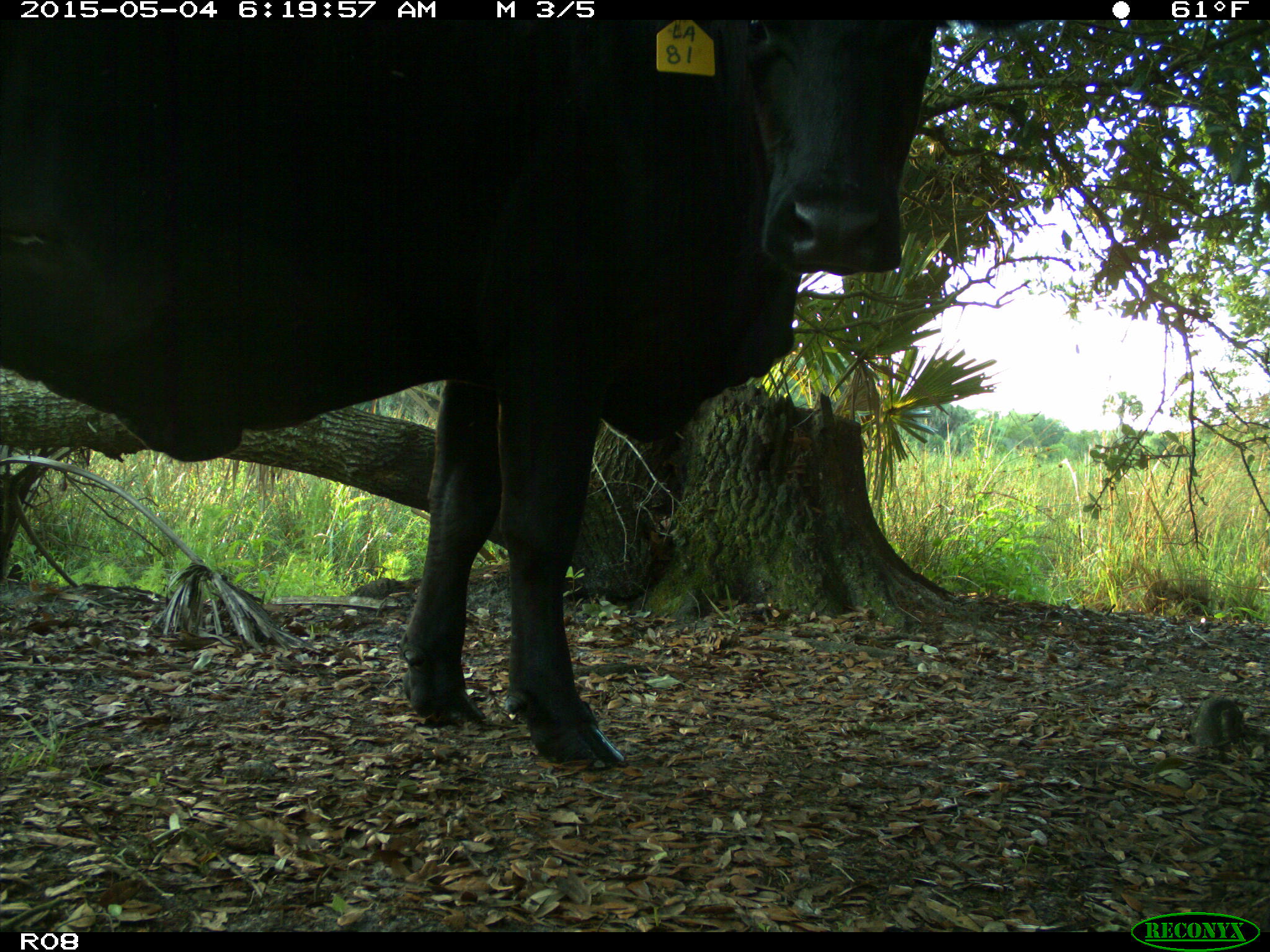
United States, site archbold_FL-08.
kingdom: Animalia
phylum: Chordata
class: Mammalia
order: Artiodactyla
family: Bovidae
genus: Bos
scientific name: Bos taurus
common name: domestic cow